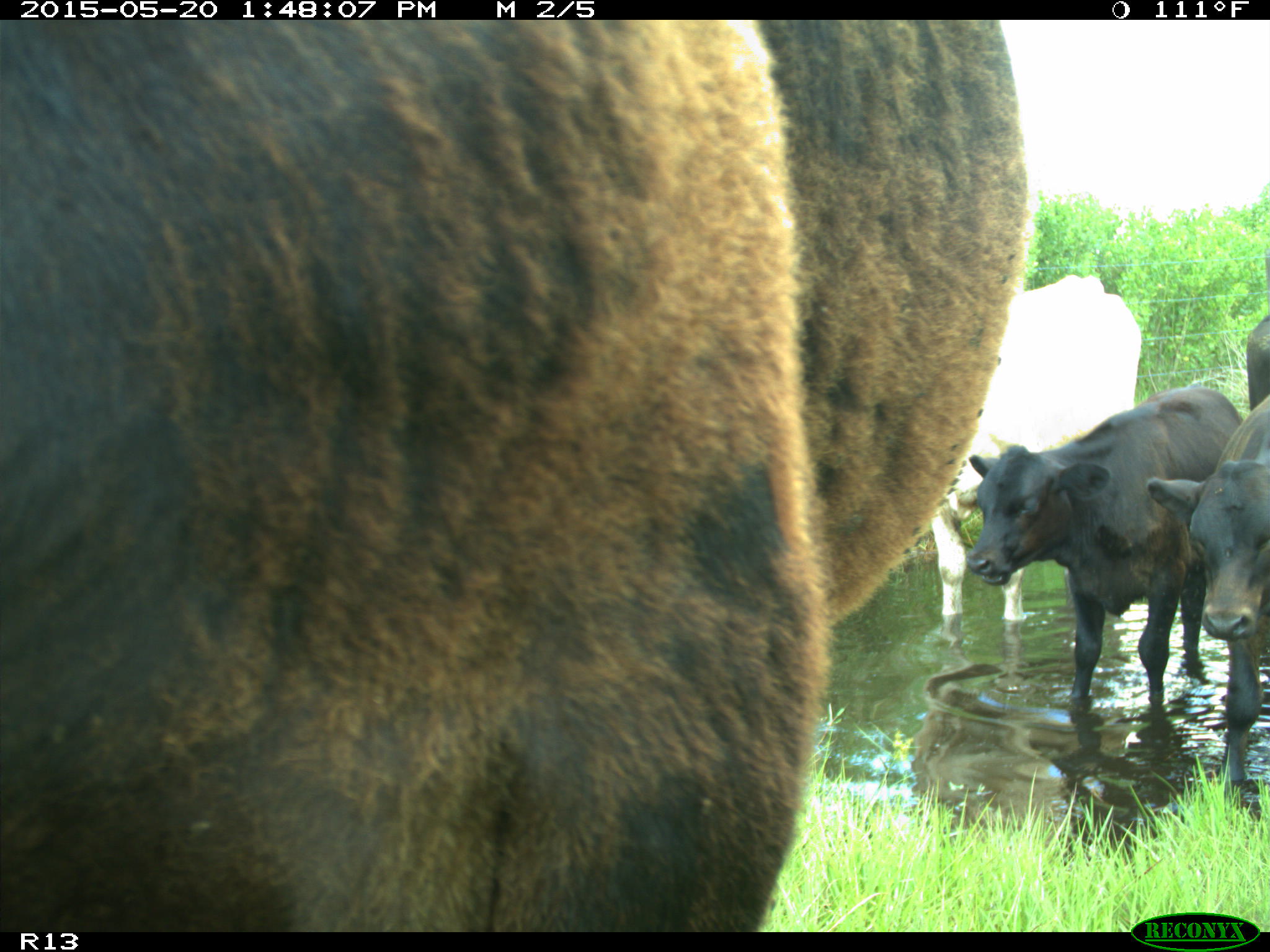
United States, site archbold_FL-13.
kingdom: Animalia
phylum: Chordata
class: Mammalia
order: Artiodactyla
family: Bovidae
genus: Bos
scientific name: Bos taurus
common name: domestic cow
Bos taurus (domestic cow).